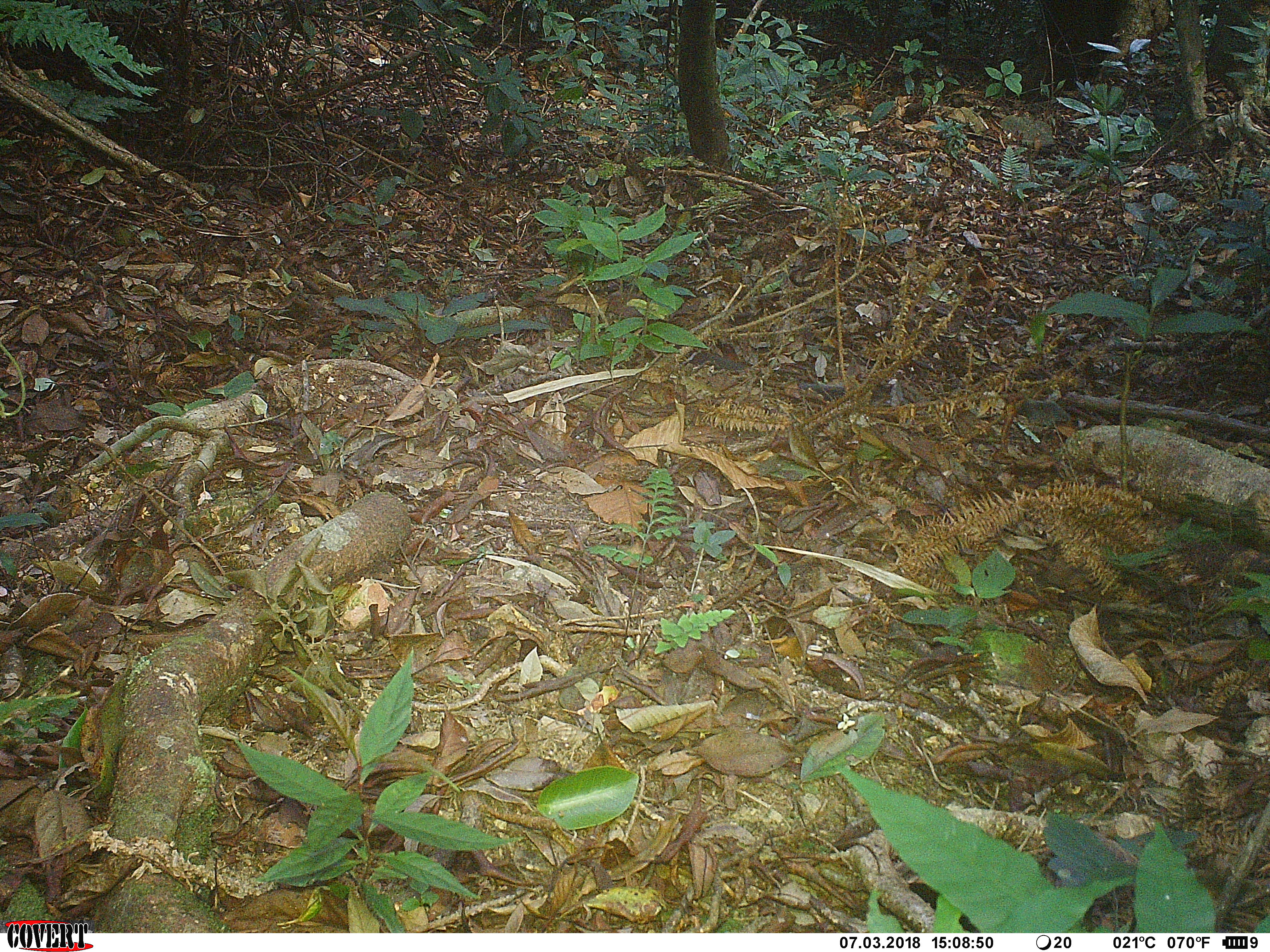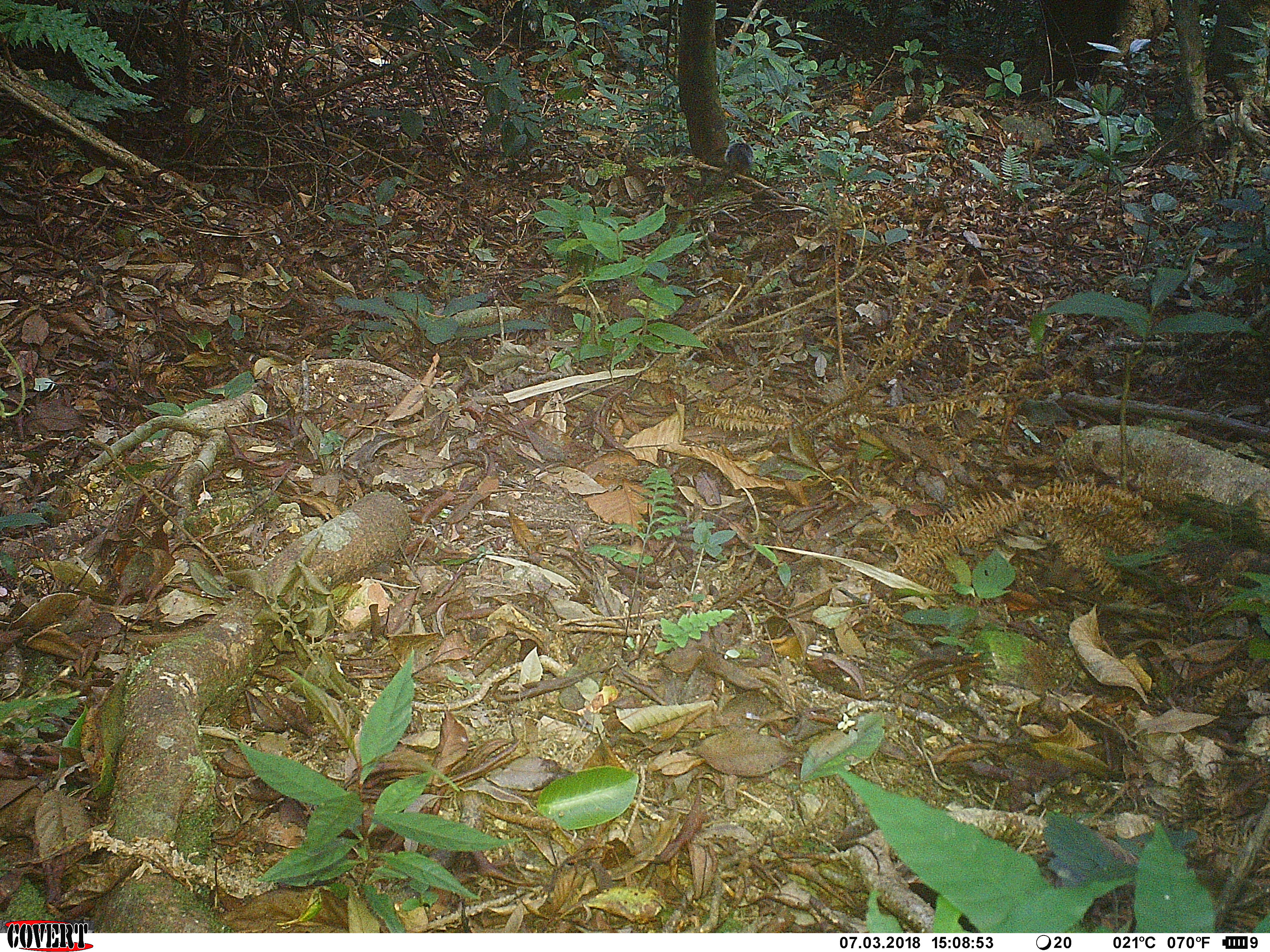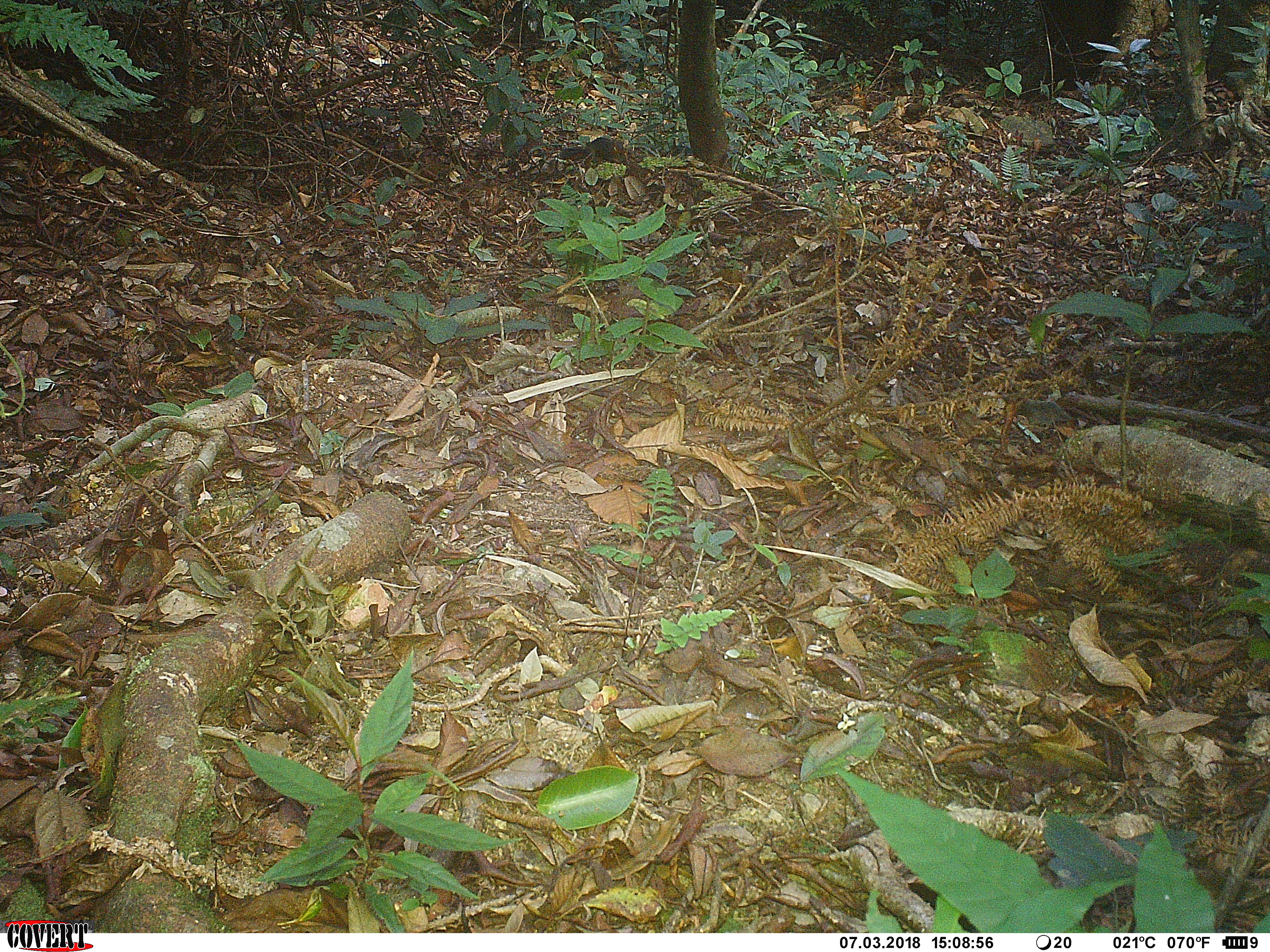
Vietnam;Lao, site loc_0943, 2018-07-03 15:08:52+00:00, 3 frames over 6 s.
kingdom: Animalia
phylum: Chordata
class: Mammalia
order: Rodentia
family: Sciuridae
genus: Sciurus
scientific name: Sciurus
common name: squirrel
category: unidentified squirrel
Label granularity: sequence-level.